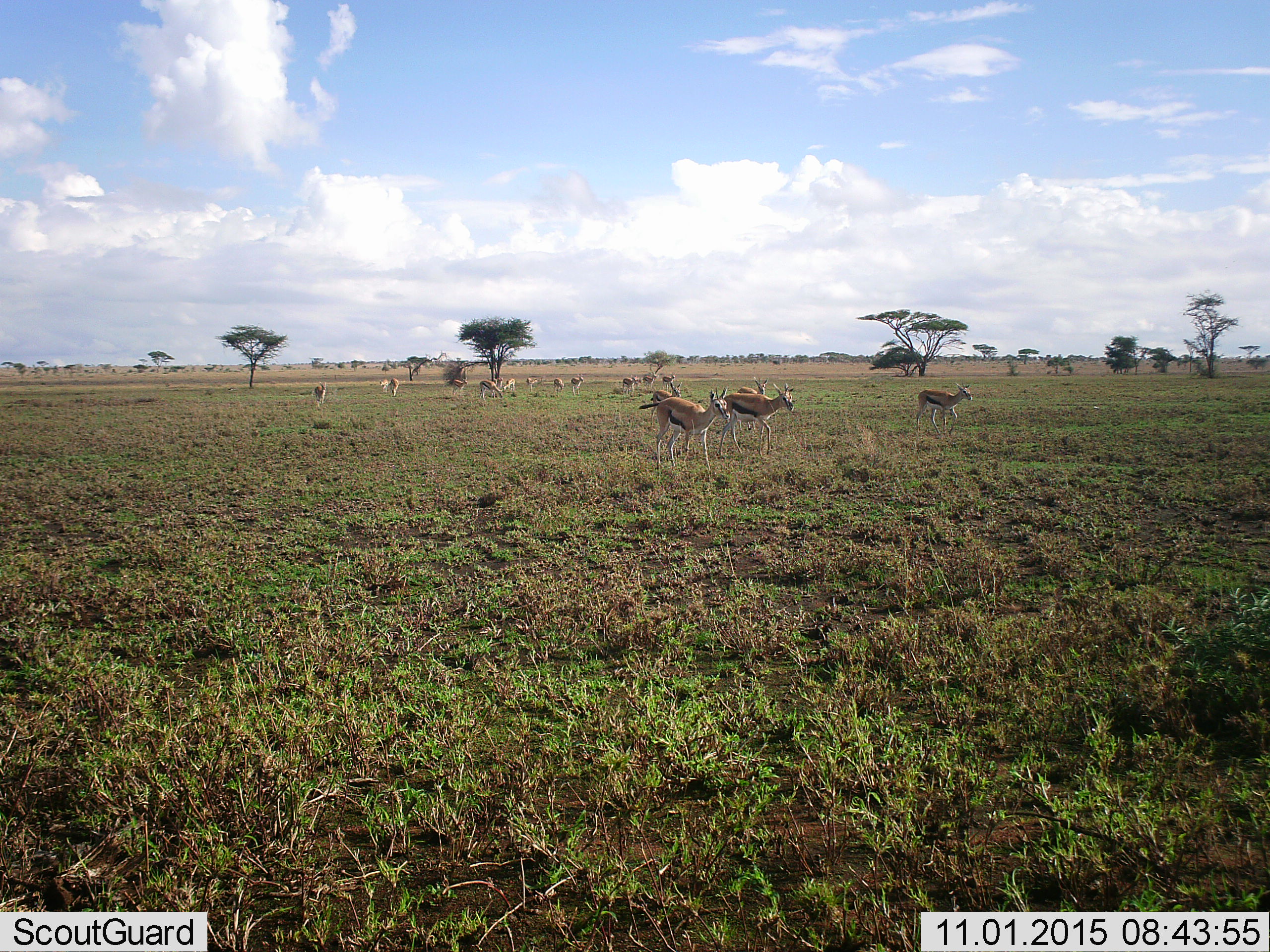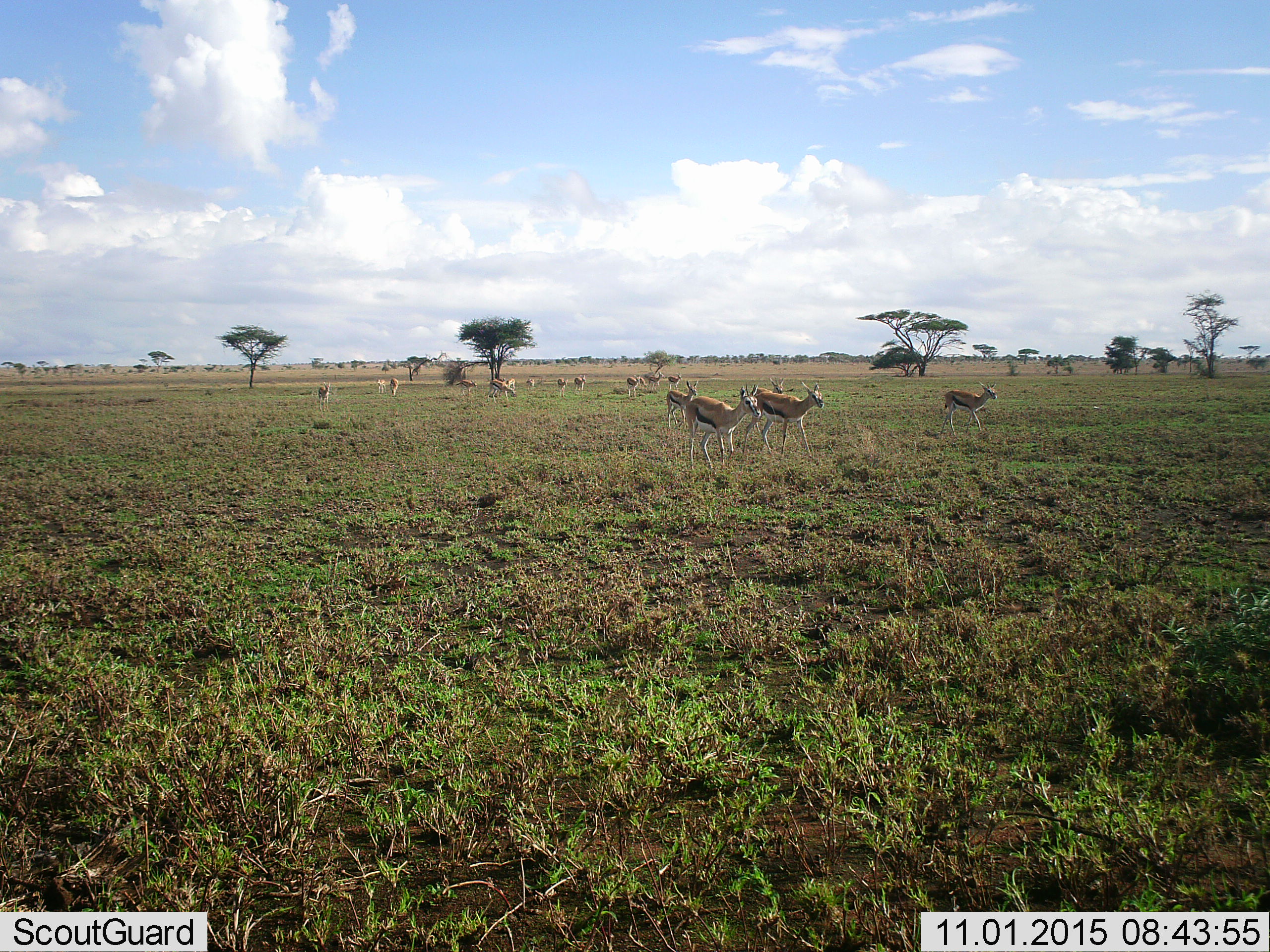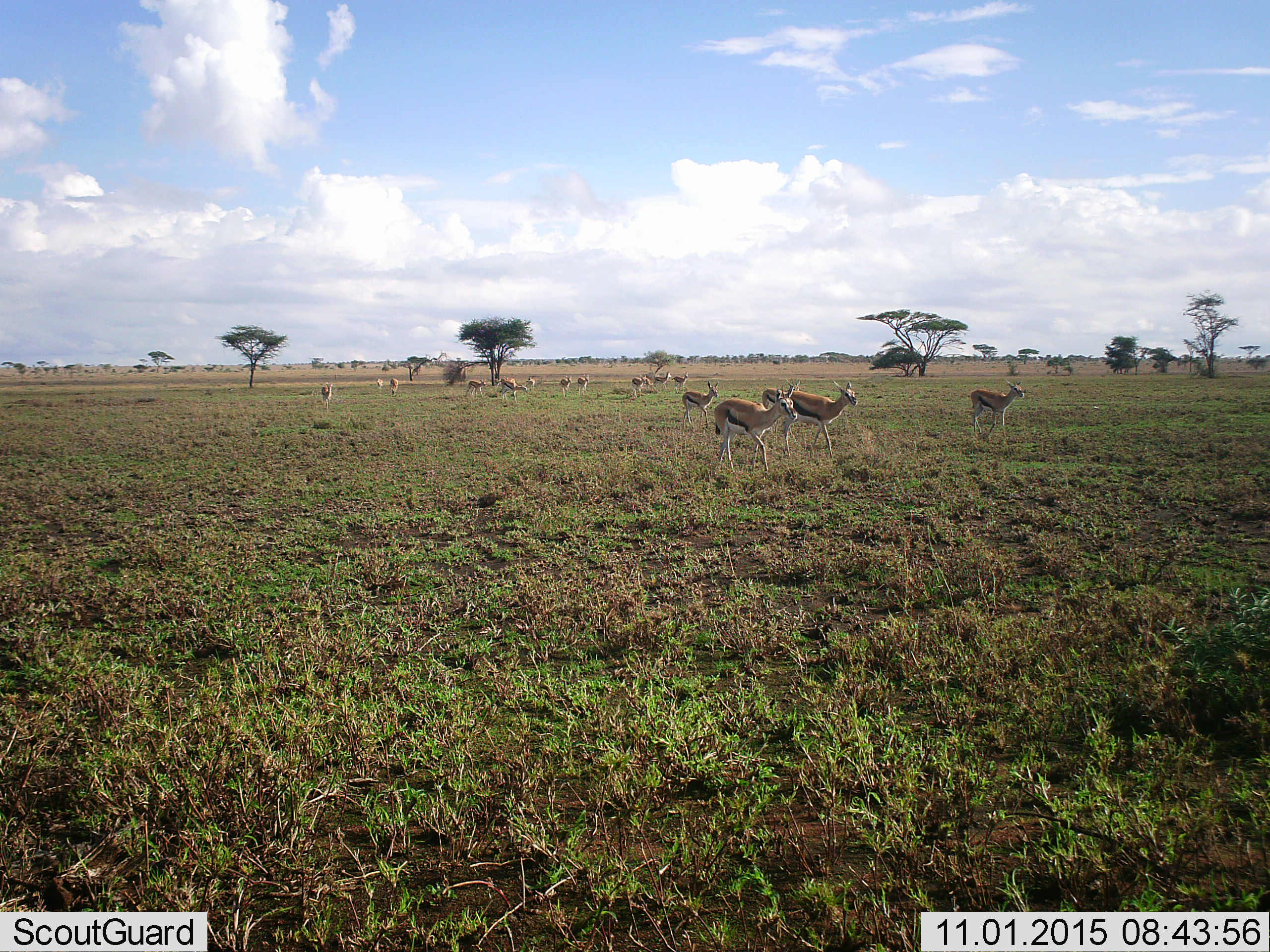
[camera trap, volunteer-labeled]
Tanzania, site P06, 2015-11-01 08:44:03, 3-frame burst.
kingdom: Animalia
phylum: Chordata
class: Mammalia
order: Artiodactyla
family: Bovidae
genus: Eudorcas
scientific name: Eudorcas thomsonii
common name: thomson's gazelle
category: gazellethomsons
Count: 11-50.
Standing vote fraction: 60%.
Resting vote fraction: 10%.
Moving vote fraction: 90%.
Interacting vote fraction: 0%.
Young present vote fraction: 0%.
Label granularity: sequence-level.